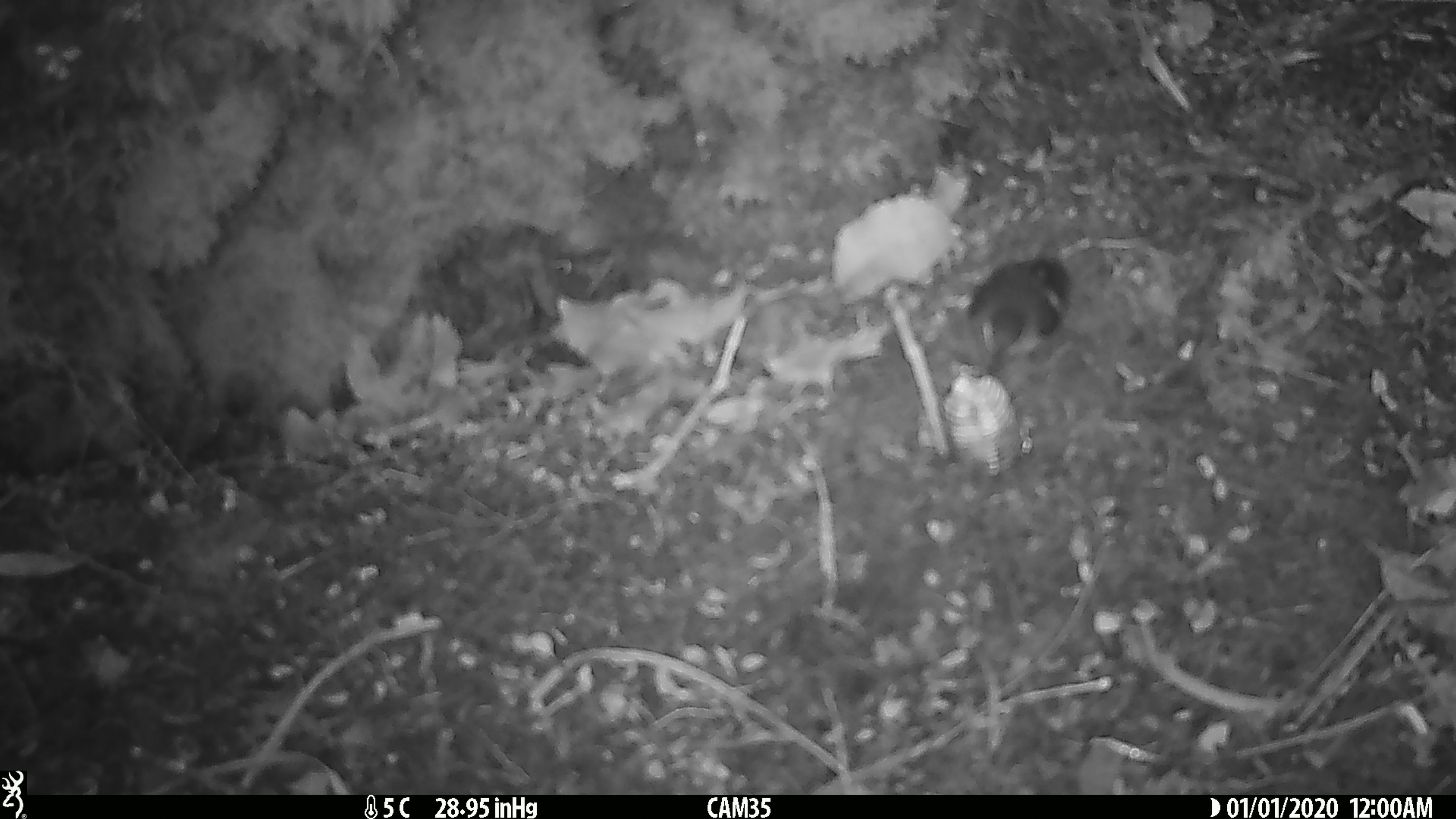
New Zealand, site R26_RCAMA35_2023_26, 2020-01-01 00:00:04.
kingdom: Animalia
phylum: Chordata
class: Aves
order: Passeriformes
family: Acanthisittidae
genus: Acanthisitta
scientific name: Acanthisitta chloris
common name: rifleman